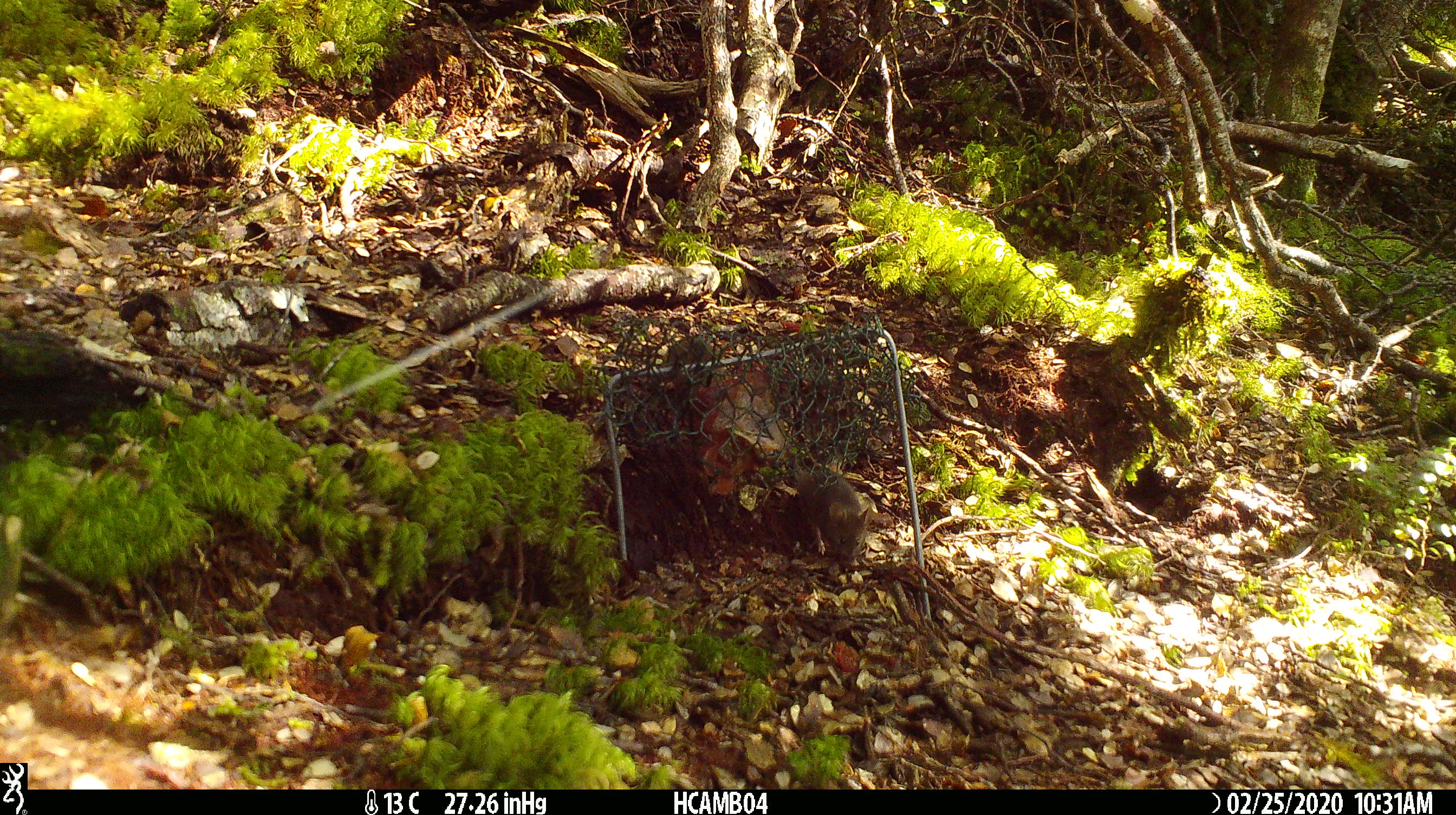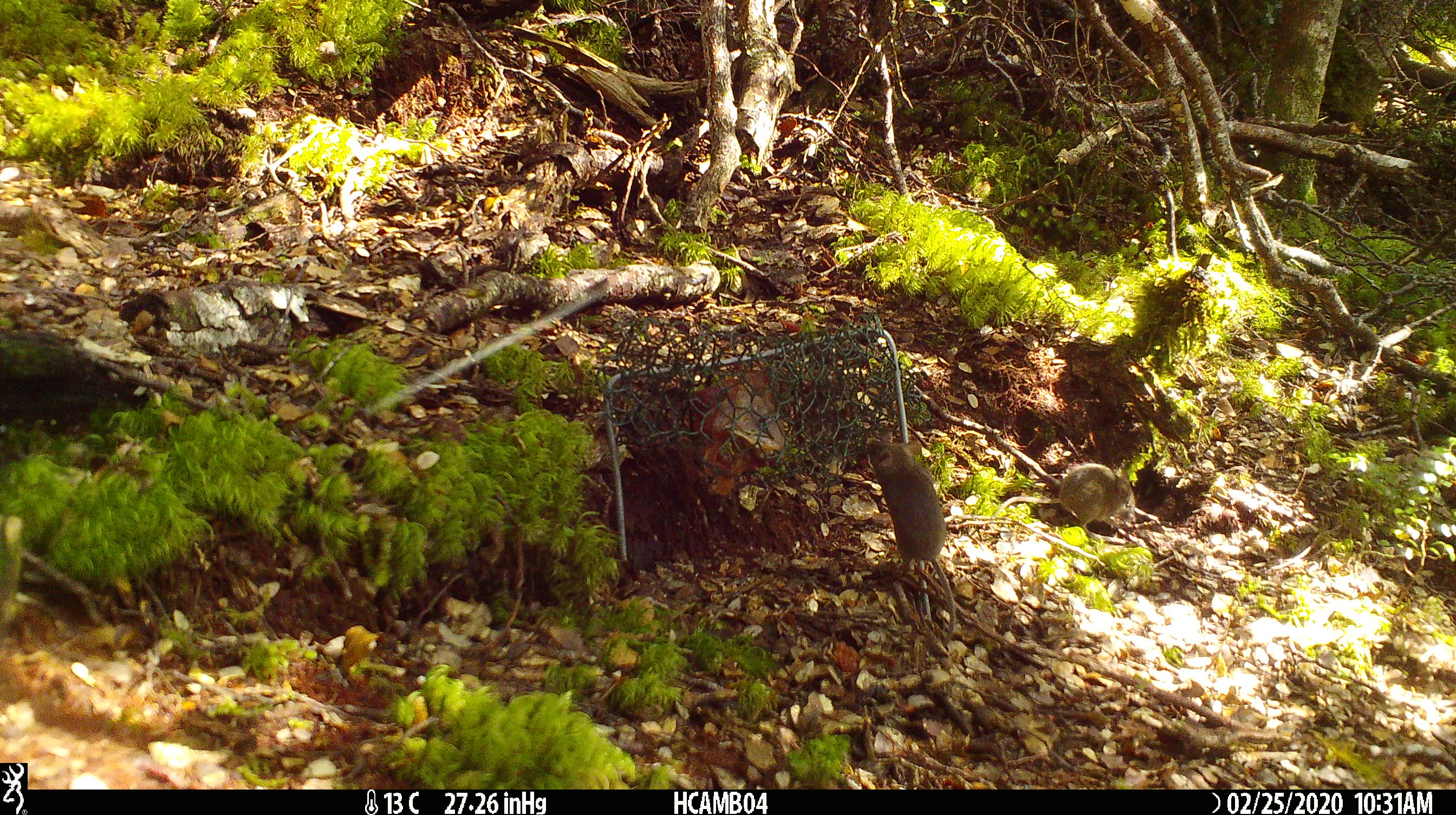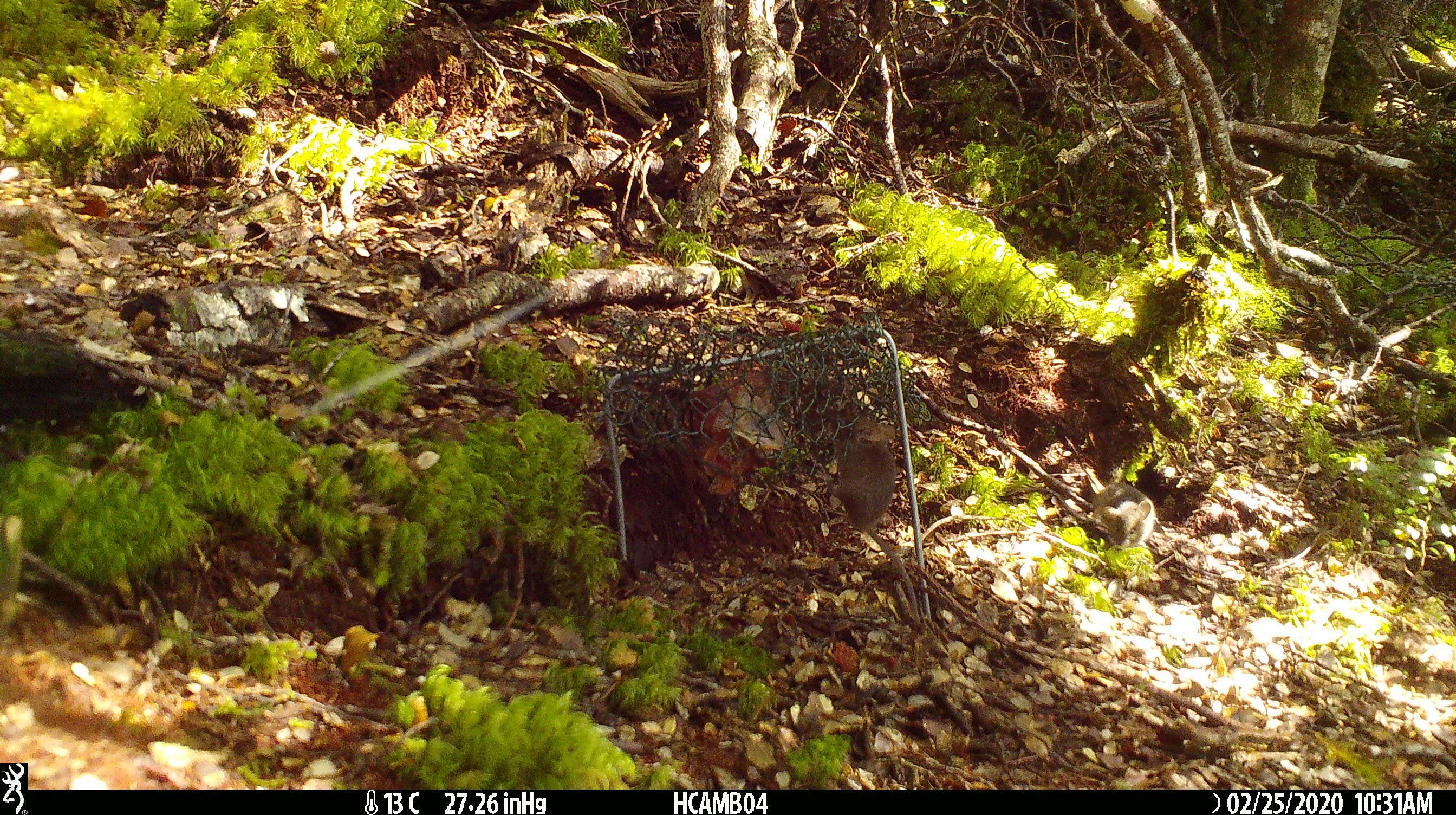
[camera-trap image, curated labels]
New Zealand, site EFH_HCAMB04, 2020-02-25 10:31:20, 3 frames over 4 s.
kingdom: Animalia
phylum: Chordata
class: Mammalia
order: Rodentia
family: Muridae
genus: Mus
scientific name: Mus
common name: mouse